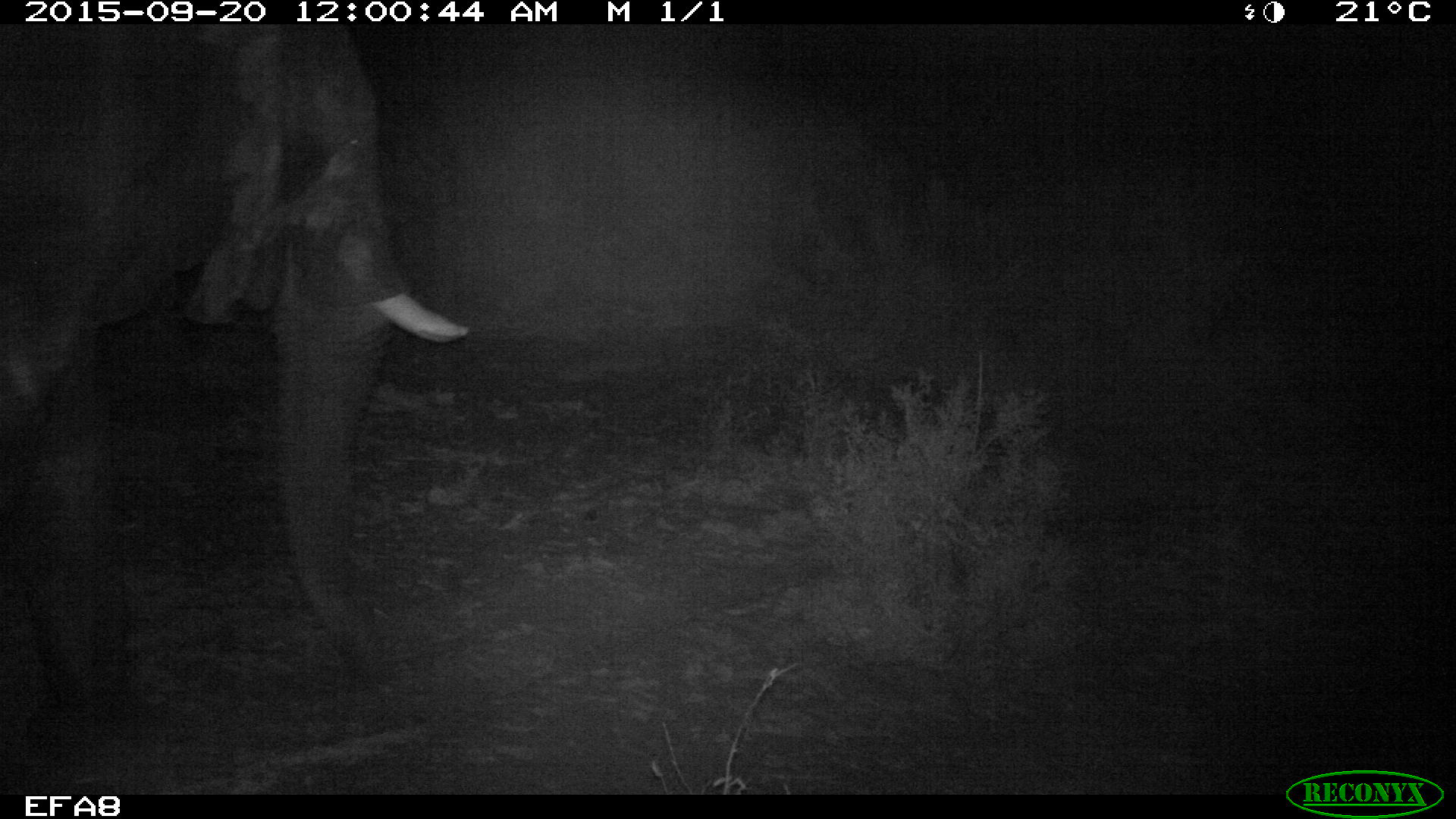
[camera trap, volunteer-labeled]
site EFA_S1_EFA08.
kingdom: Animalia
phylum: Chordata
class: Mammalia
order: Proboscidea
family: Elephantidae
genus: Loxodonta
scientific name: Loxodonta africana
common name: african bush elephant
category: elephant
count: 1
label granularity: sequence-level